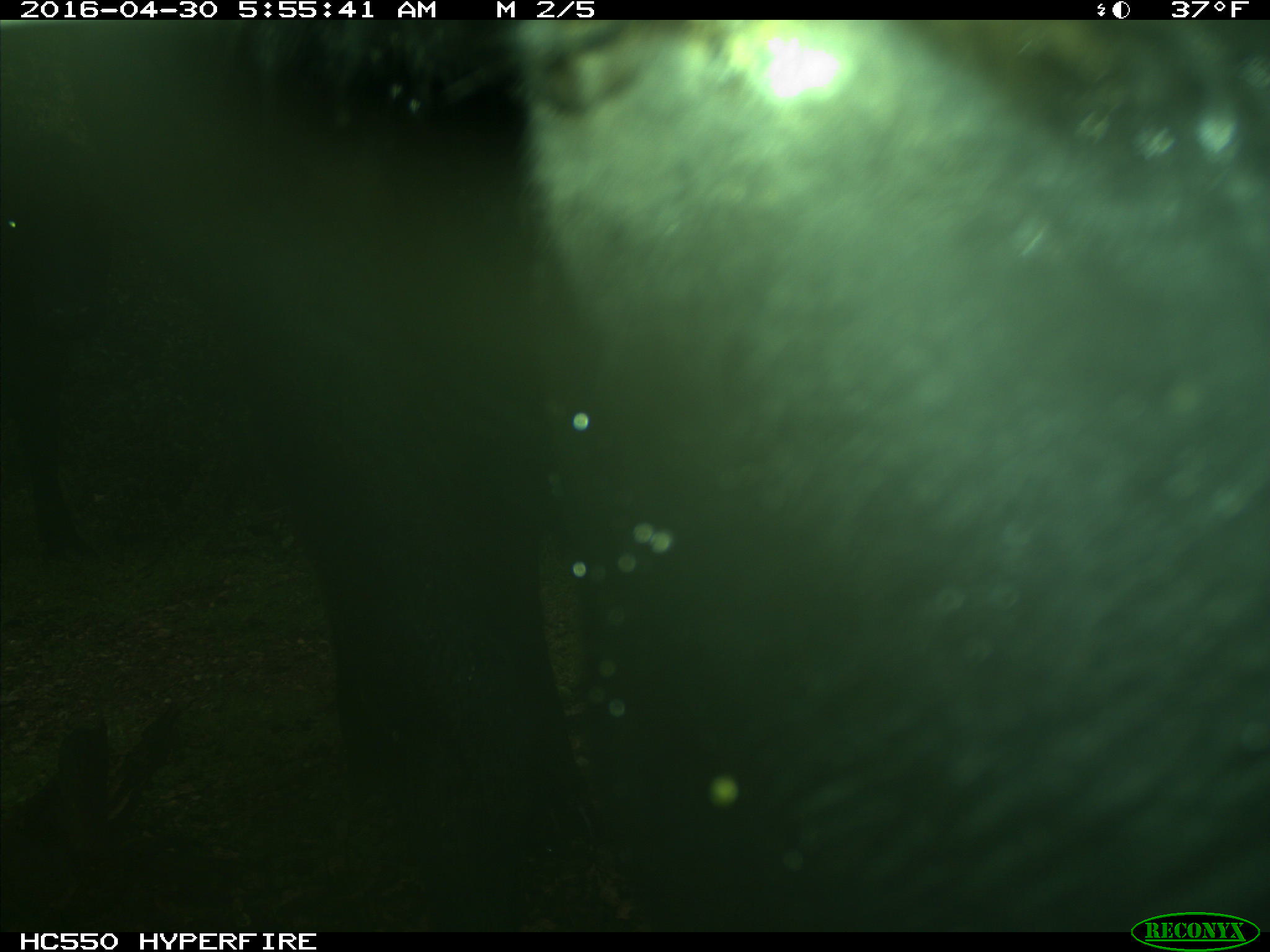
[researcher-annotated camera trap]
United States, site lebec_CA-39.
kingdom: Animalia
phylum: Chordata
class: Mammalia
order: Artiodactyla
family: Bovidae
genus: Bos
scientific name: Bos taurus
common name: domestic cow